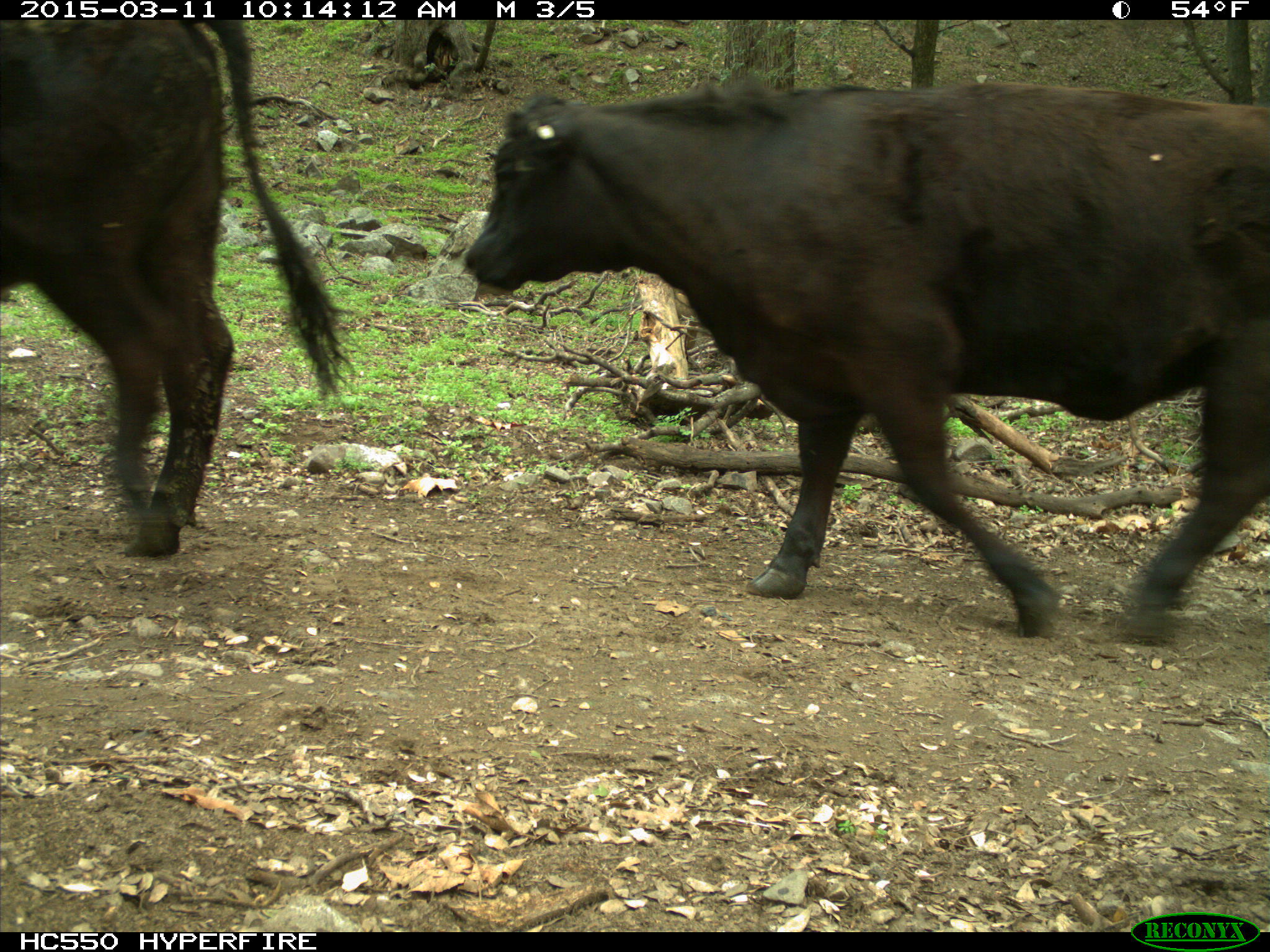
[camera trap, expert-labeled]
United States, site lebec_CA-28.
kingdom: Animalia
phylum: Chordata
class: Mammalia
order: Artiodactyla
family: Bovidae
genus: Bos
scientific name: Bos taurus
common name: domestic cow